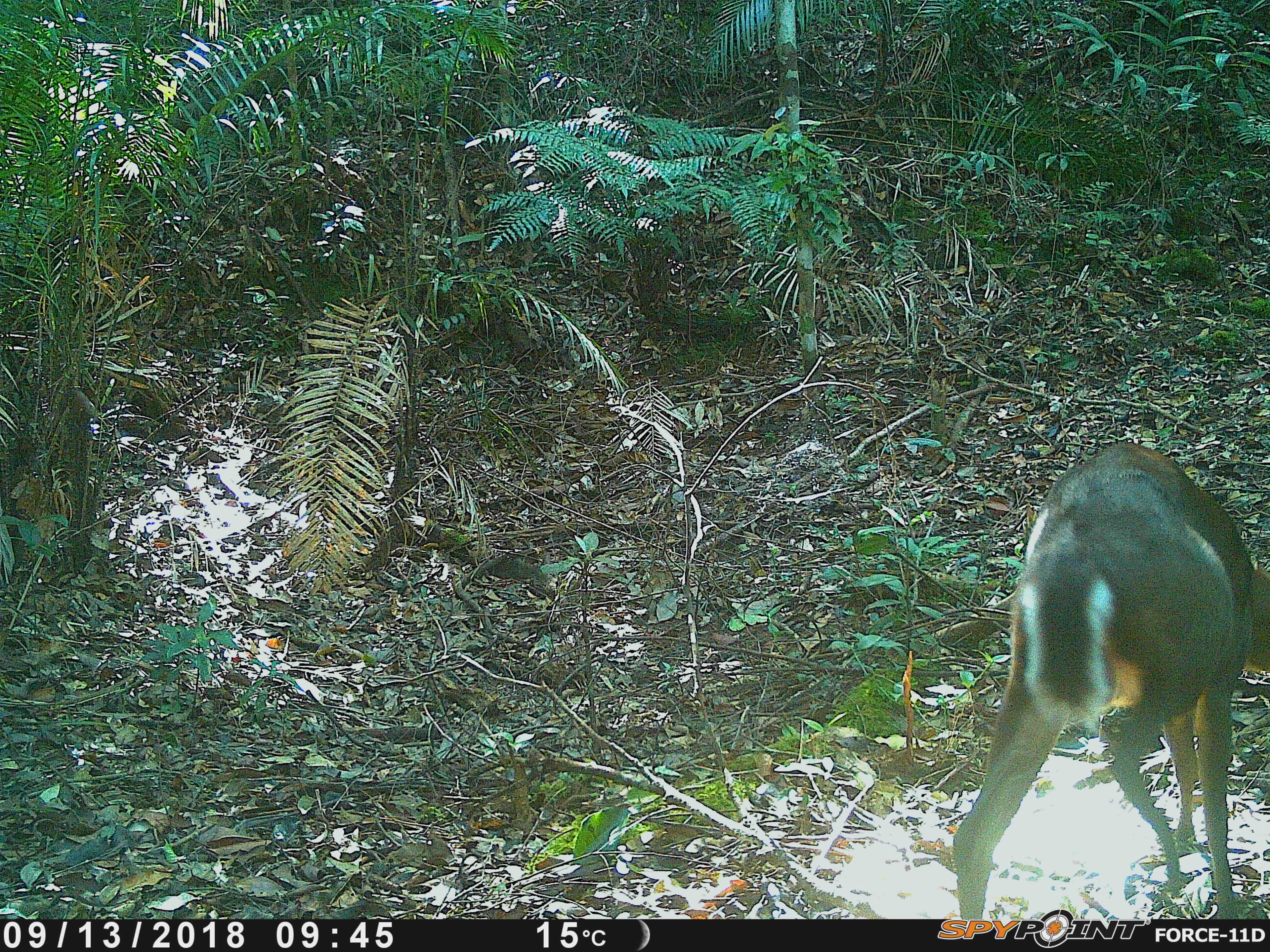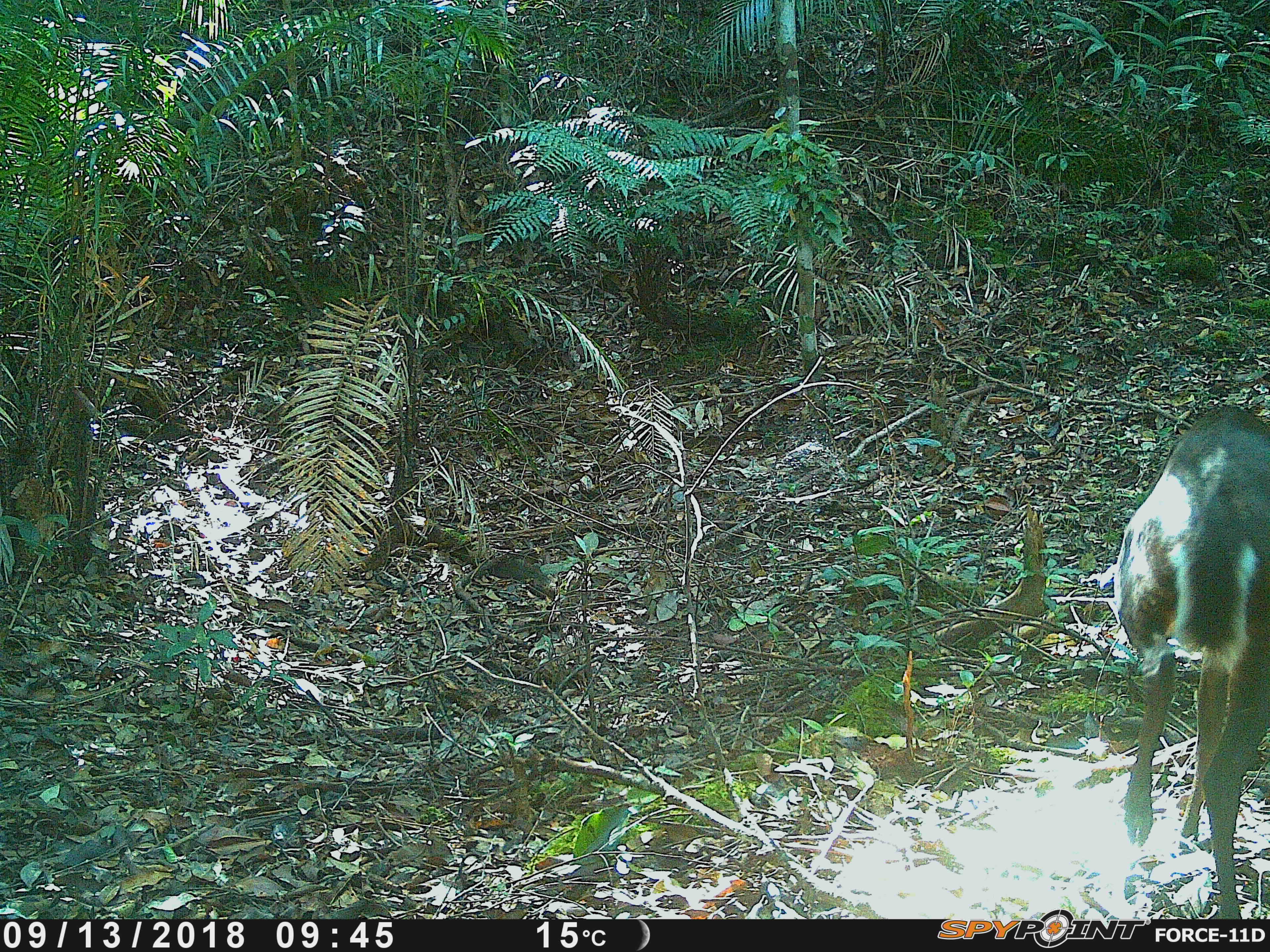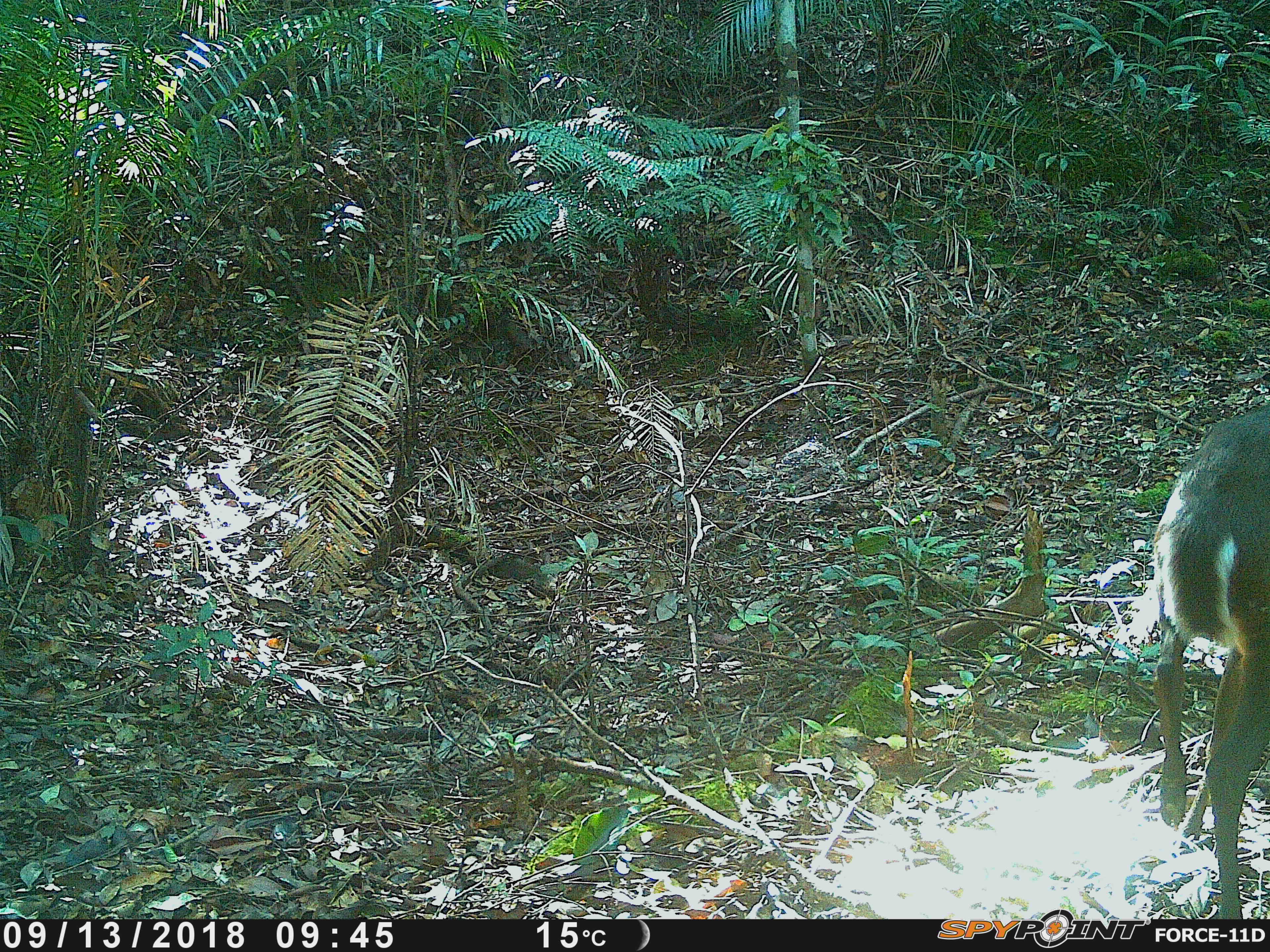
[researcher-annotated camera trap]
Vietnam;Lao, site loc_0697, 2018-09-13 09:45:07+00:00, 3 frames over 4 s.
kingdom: Animalia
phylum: Chordata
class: Mammalia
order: Artiodactyla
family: Cervidae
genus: Muntiacus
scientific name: Muntiacus rooseveltorum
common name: roosevelt's muntjac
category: roosevelts muntjac group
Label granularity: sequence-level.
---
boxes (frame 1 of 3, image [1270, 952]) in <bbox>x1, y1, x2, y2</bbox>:
roosevelts muntjac group: <bbox>948, 440, 1270, 919</bbox>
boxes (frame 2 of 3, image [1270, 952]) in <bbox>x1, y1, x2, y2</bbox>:
roosevelts muntjac group: <bbox>1110, 403, 1270, 919</bbox>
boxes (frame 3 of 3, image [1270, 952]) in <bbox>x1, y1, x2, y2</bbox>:
roosevelts muntjac group: <bbox>1150, 406, 1270, 918</bbox>